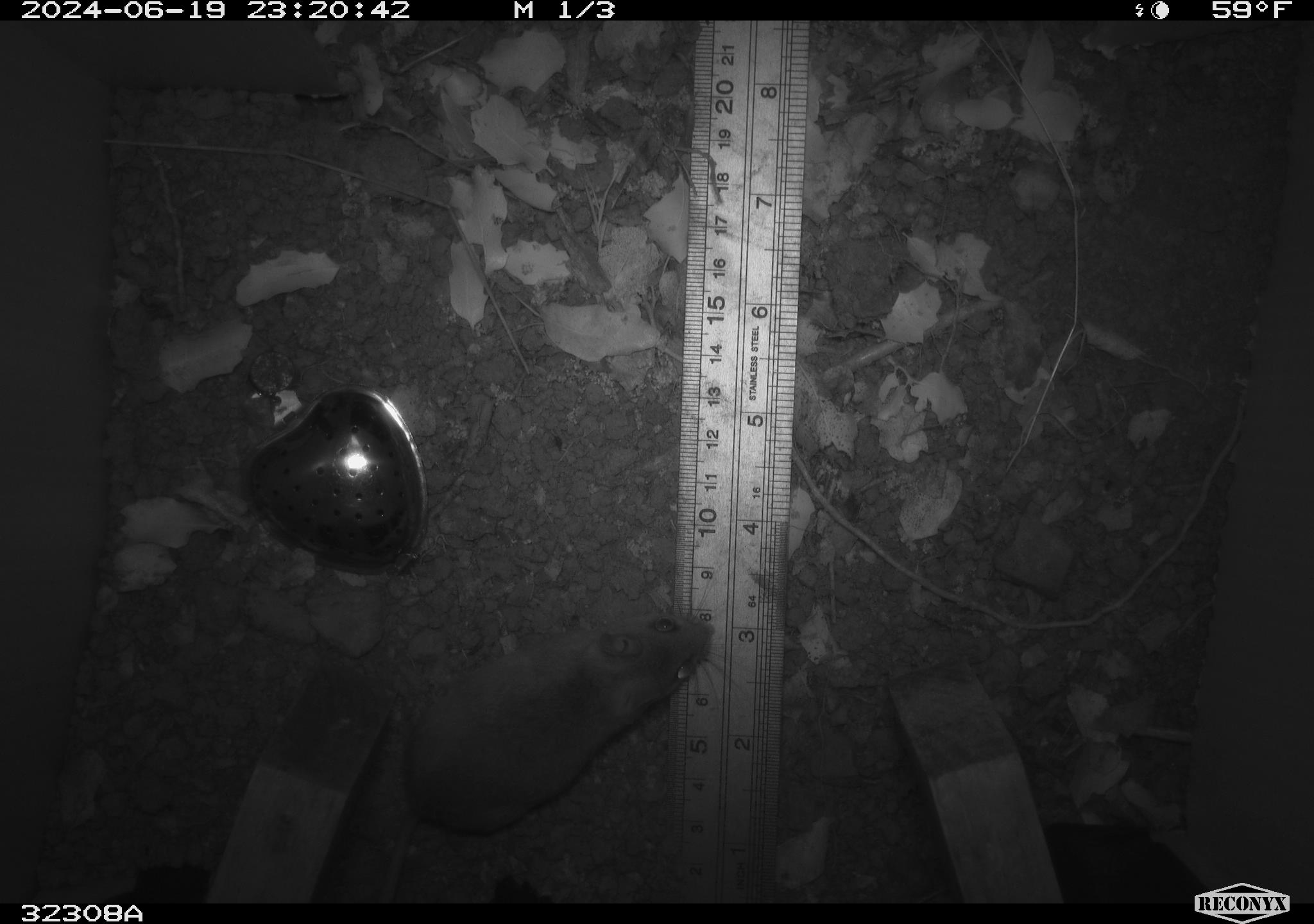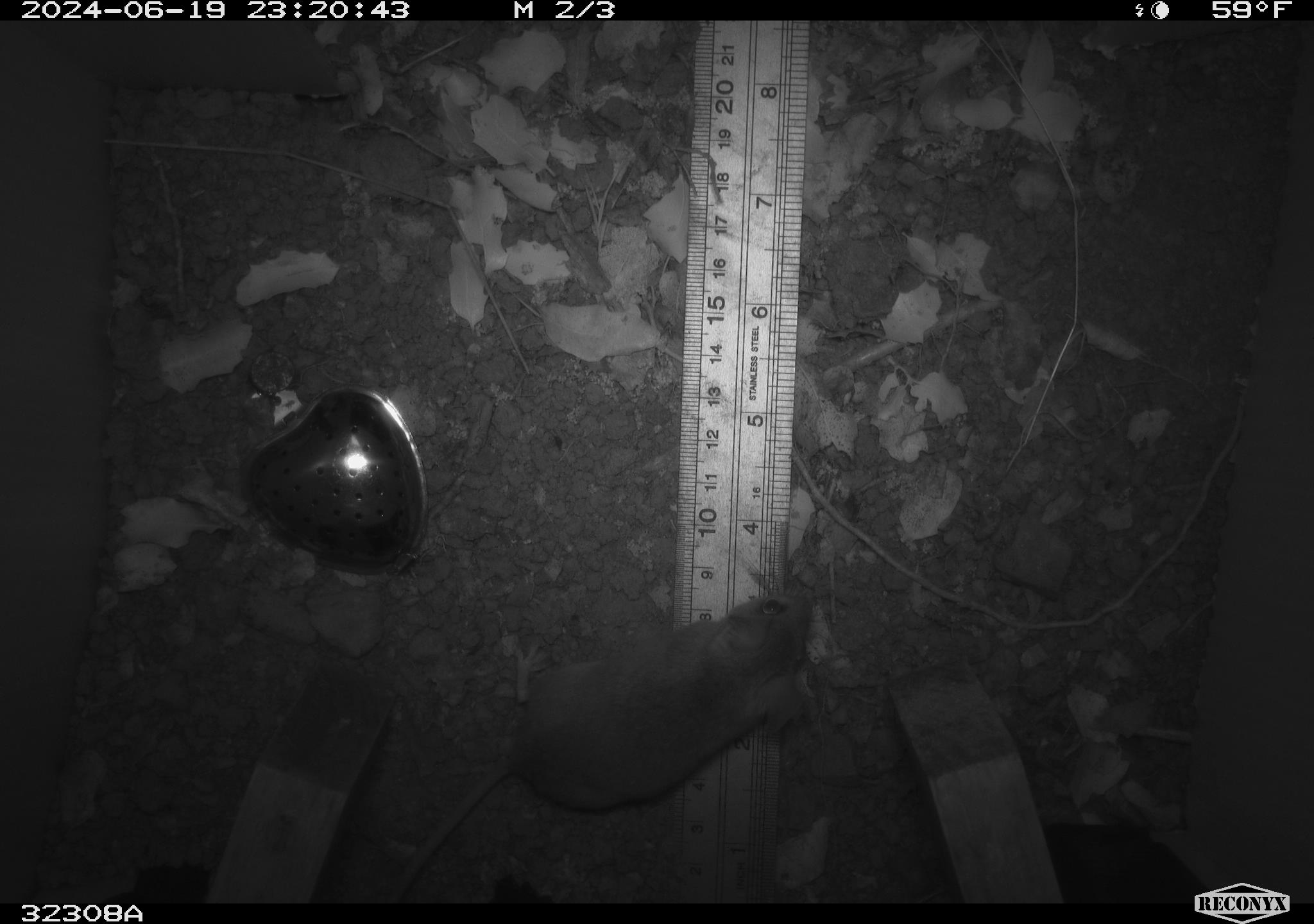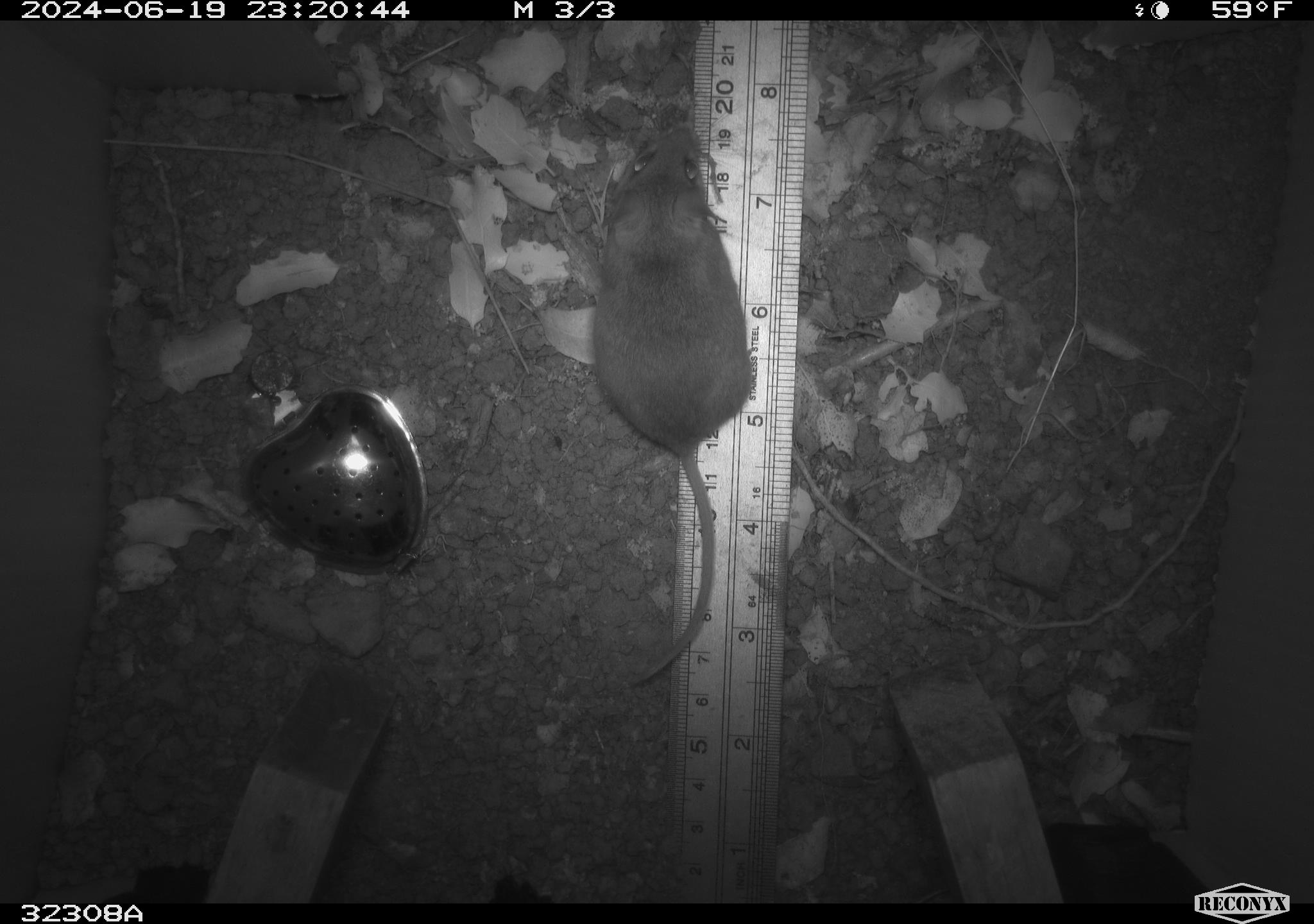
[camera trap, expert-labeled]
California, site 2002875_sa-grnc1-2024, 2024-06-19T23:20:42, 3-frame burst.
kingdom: Animalia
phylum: Chordata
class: Mammalia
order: Rodentia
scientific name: Rodentia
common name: rodent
Rodent (Rodentia).